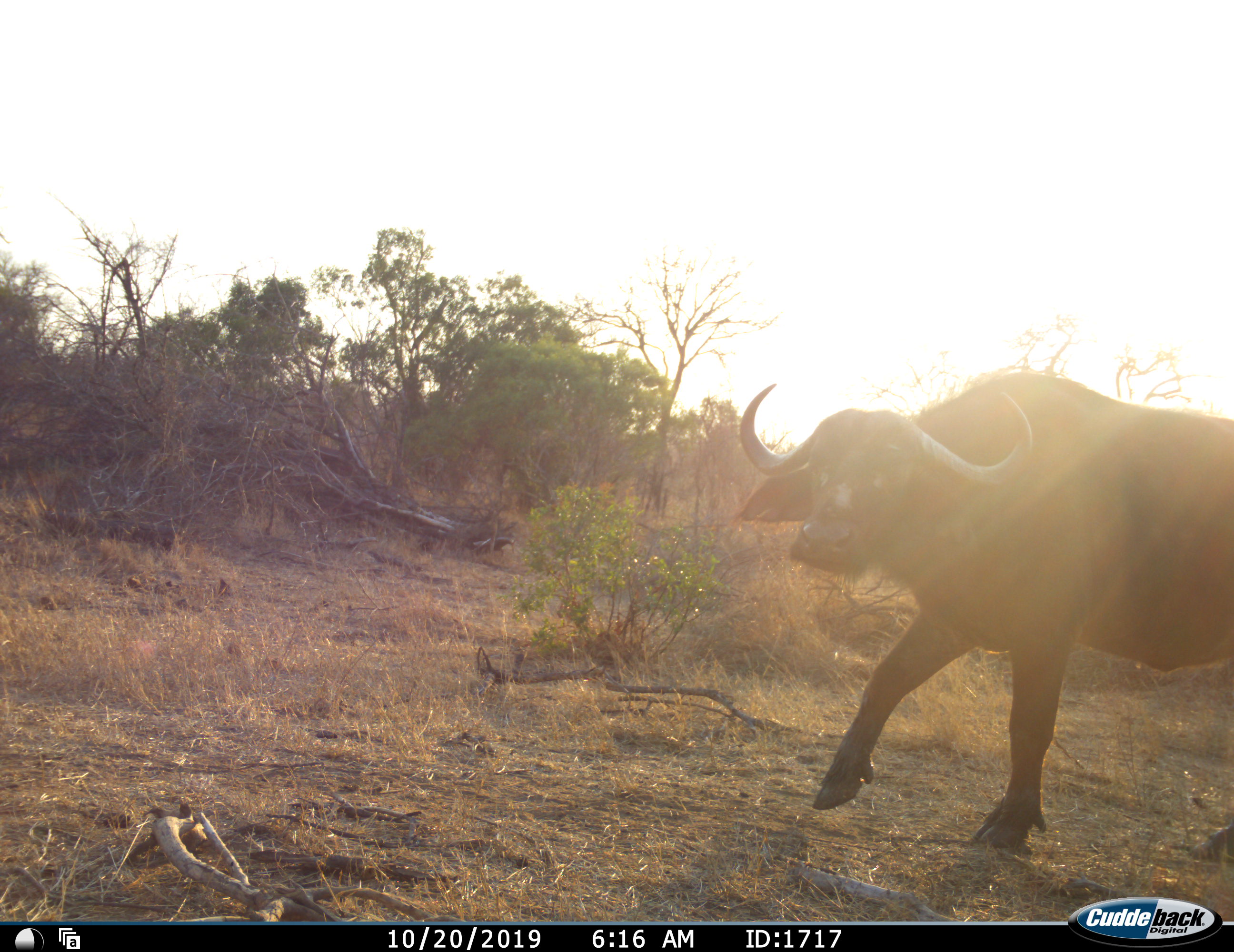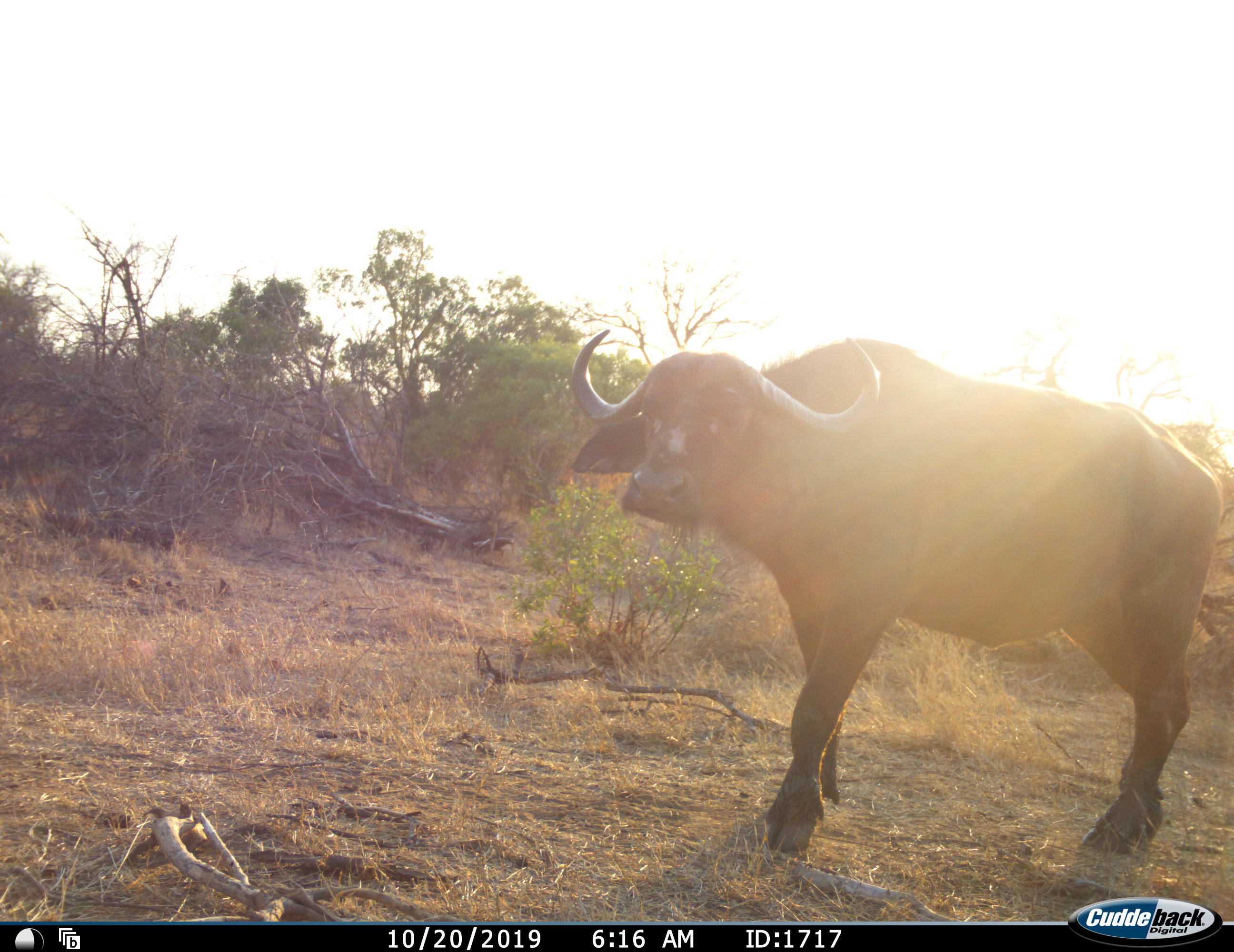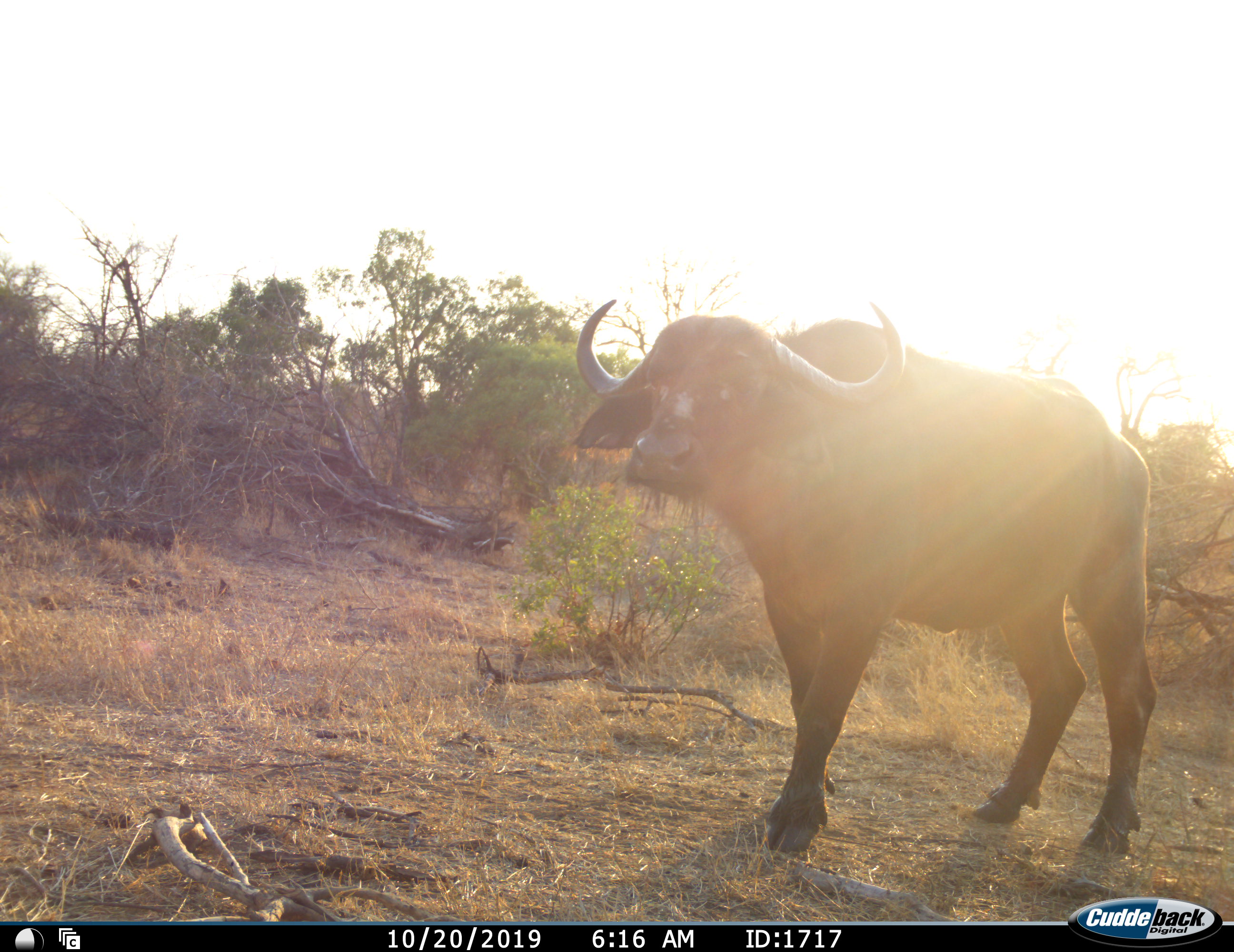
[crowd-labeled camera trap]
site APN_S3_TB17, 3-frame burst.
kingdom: Animalia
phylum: Chordata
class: Mammalia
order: Artiodactyla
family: Bovidae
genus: Syncerus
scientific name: Syncerus caffer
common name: african buffalo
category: buffalo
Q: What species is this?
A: Buffalo (african buffalo) (Syncerus caffer).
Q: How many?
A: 1.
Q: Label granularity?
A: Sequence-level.